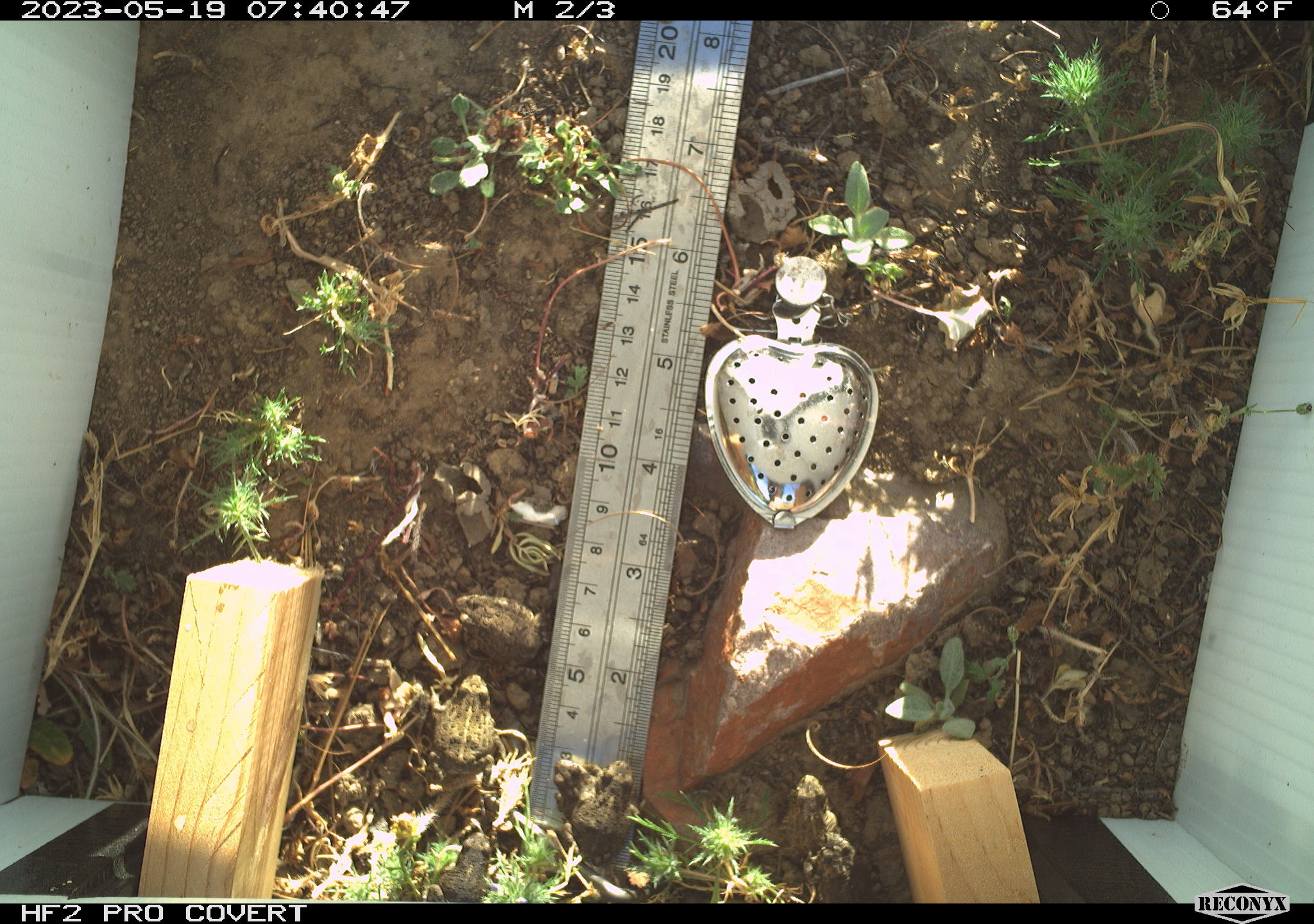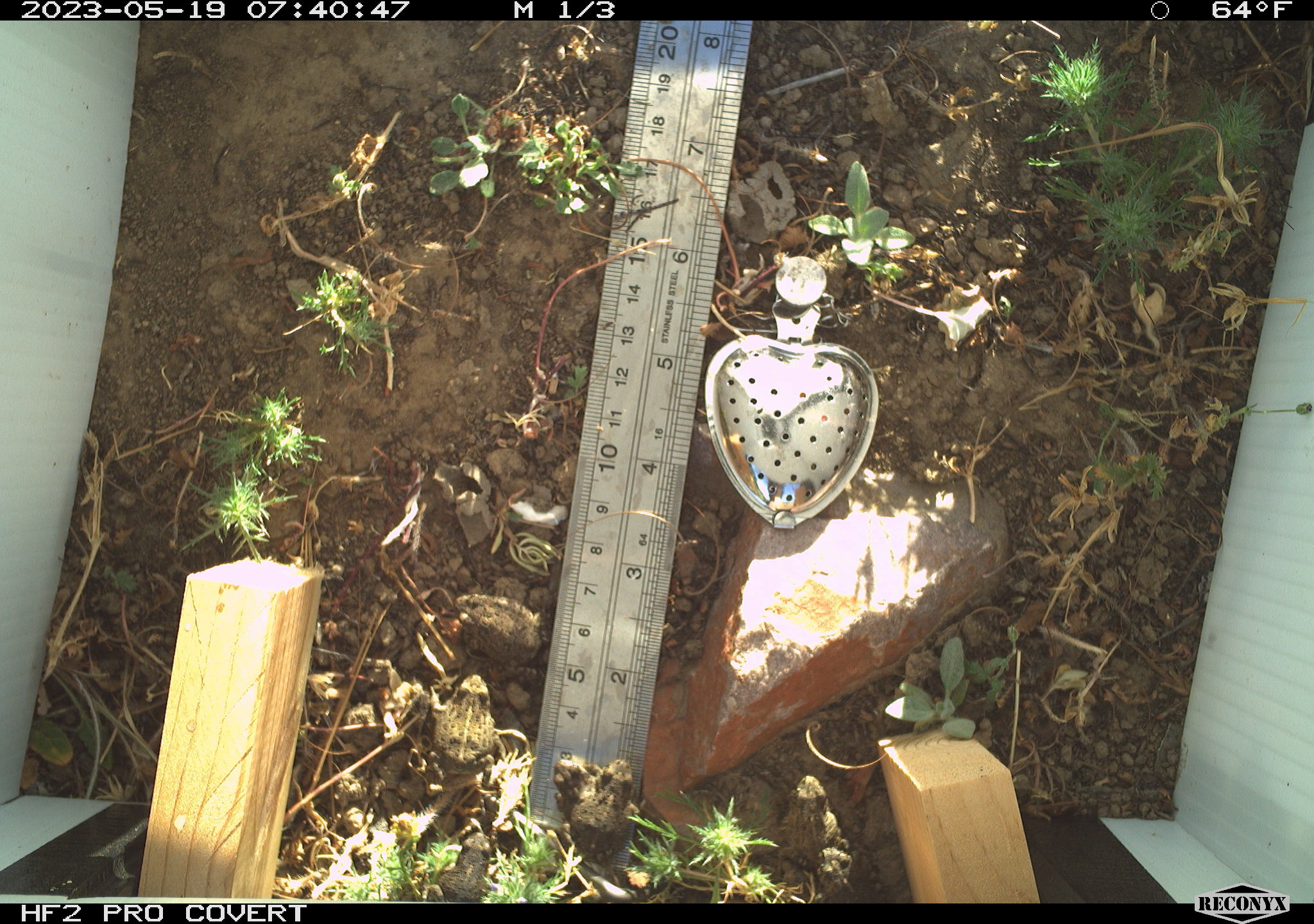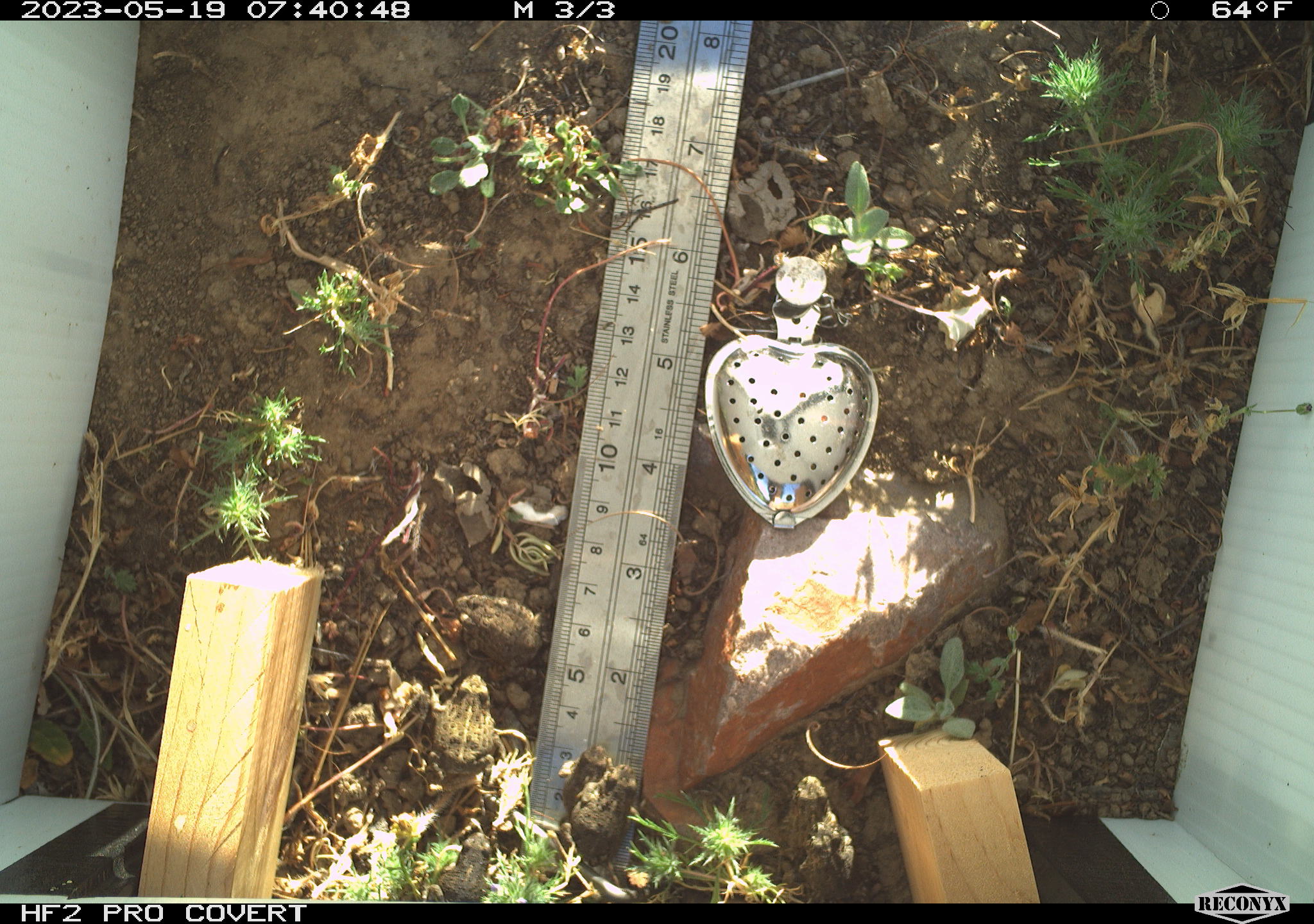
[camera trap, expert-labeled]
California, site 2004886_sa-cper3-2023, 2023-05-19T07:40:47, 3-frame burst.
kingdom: Animalia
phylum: Chordata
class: Amphibia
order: Anura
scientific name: Anura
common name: frogs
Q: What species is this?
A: Frogs (Anura).